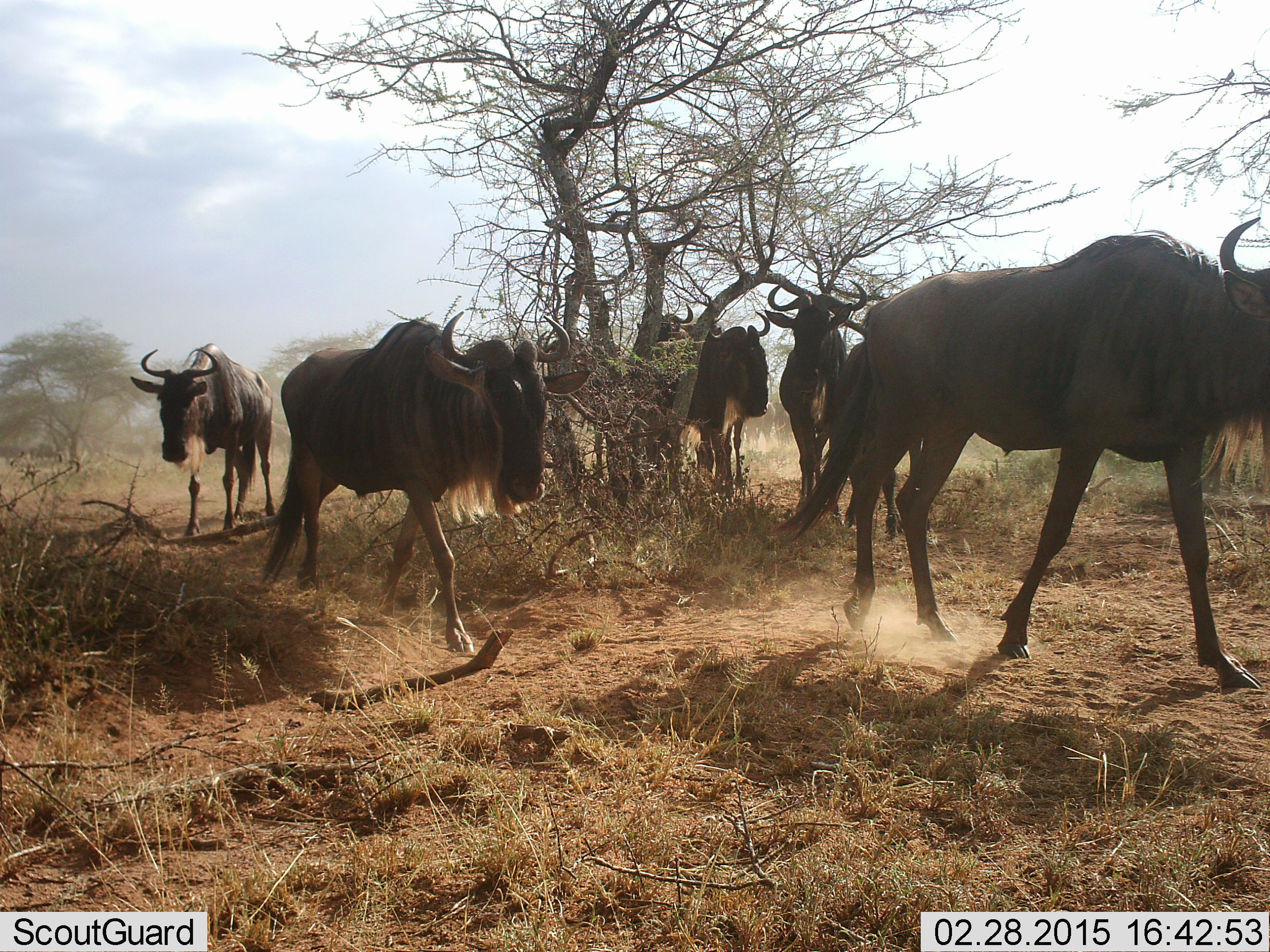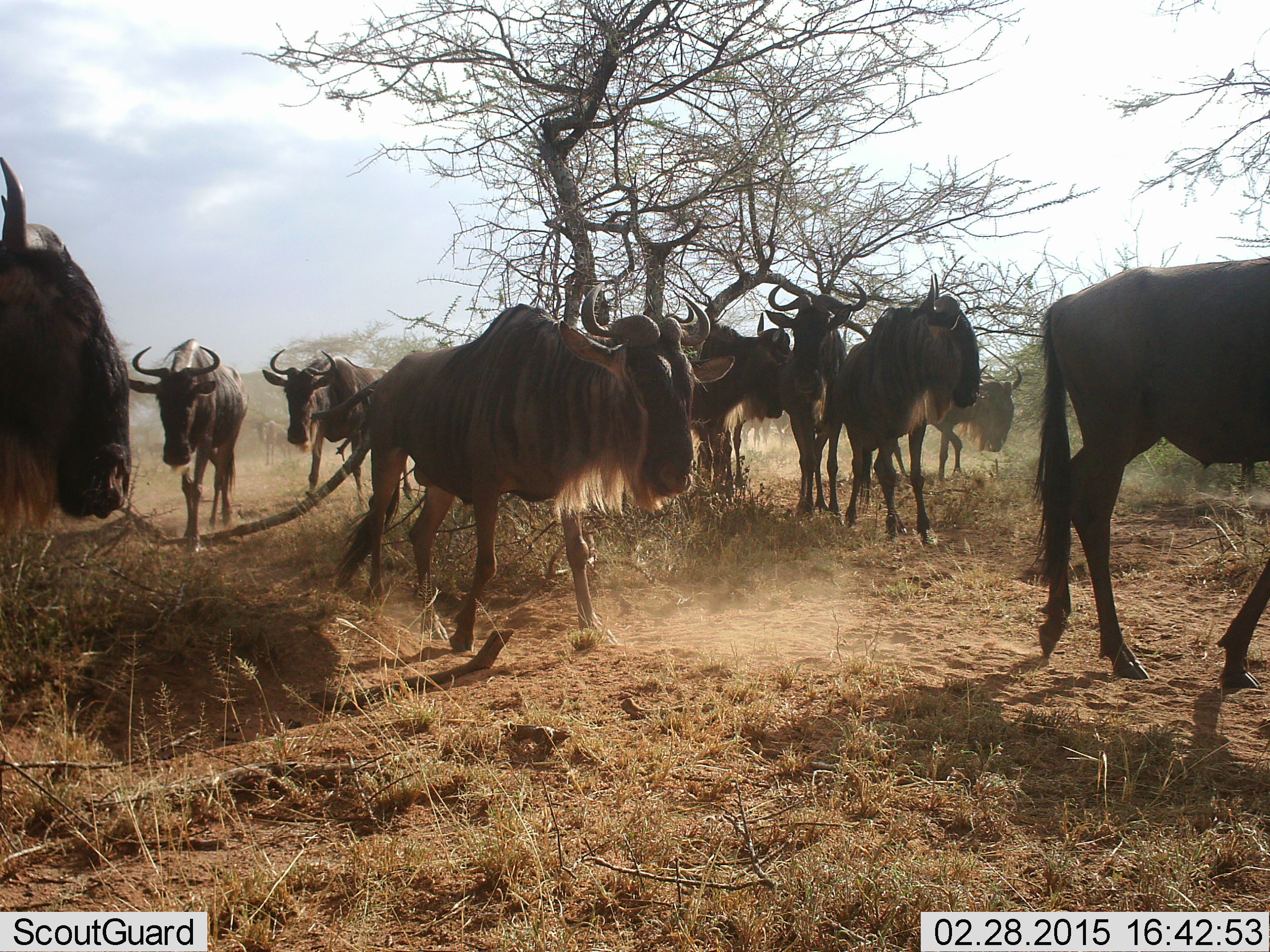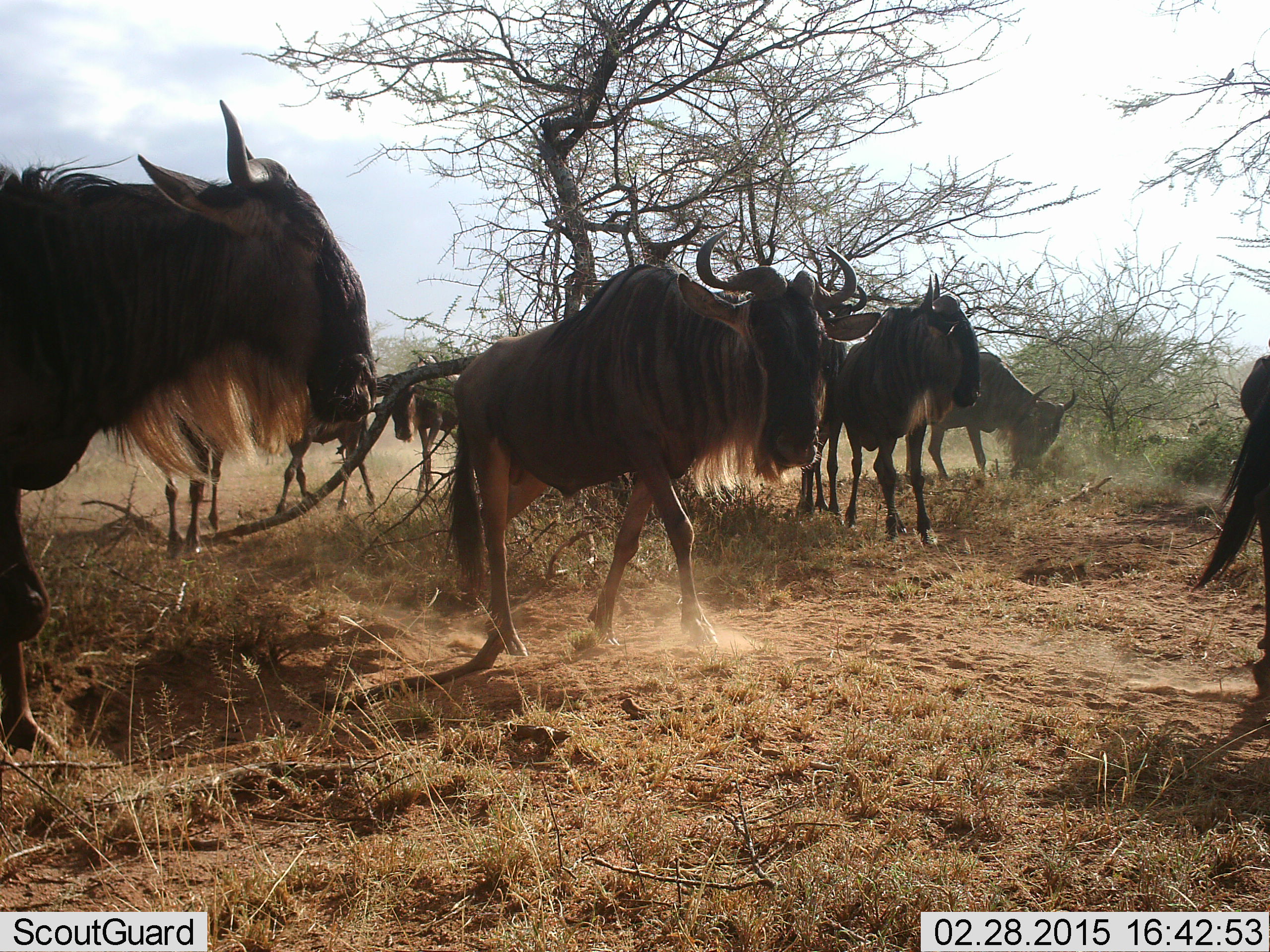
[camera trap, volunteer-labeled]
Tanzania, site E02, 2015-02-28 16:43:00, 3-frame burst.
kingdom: Animalia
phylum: Chordata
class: Mammalia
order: Artiodactyla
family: Bovidae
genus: Connochaetes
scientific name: Connochaetes taurinus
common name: blue wildebeest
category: wildebeest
Wildebeest (blue wildebeest) (Connochaetes taurinus), count 10. Behavior (volunteer vote fractions): standing 50%, resting 0%, moving 100%, interacting 0%. Young present (vote fraction): 0%. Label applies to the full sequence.